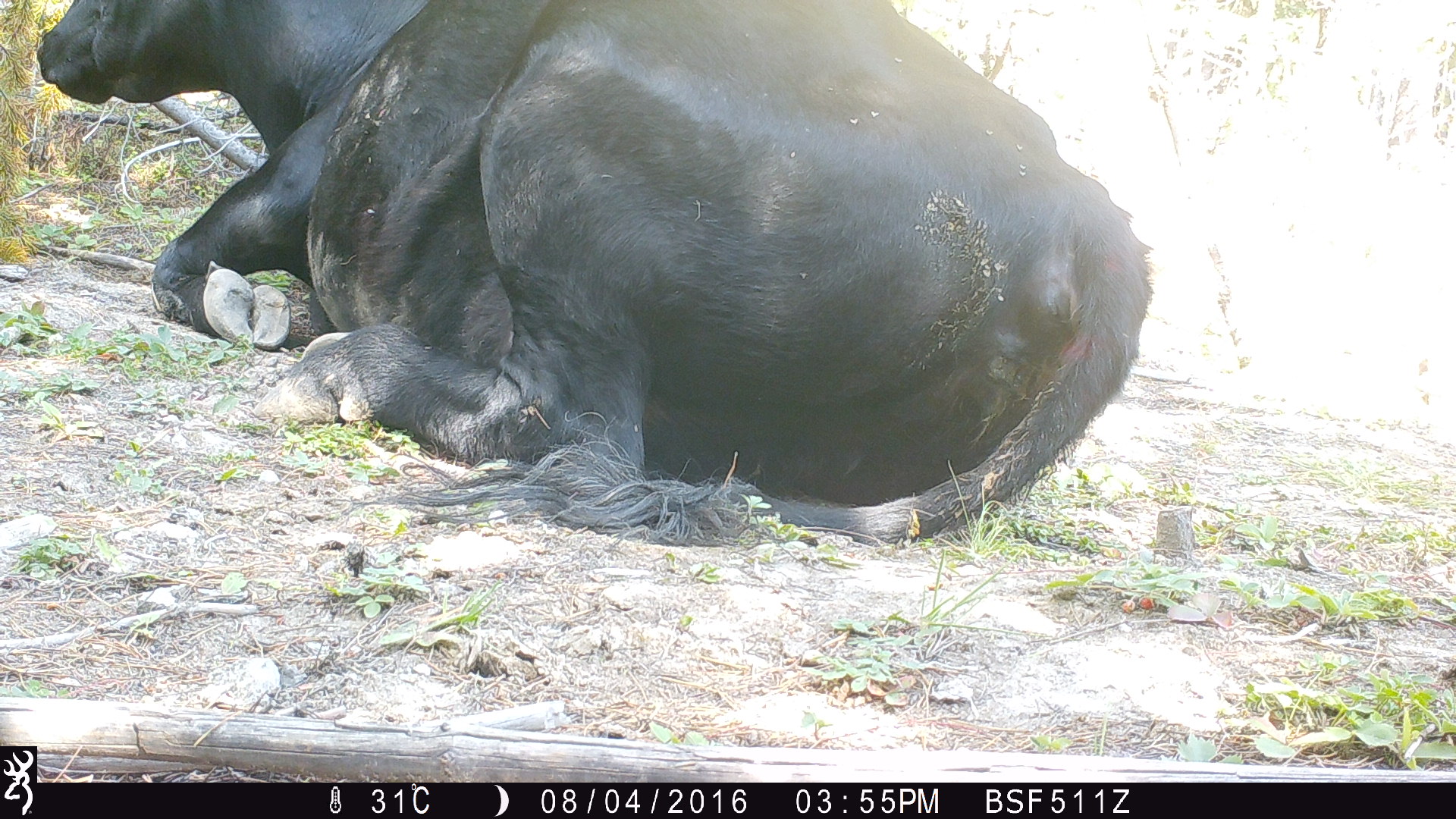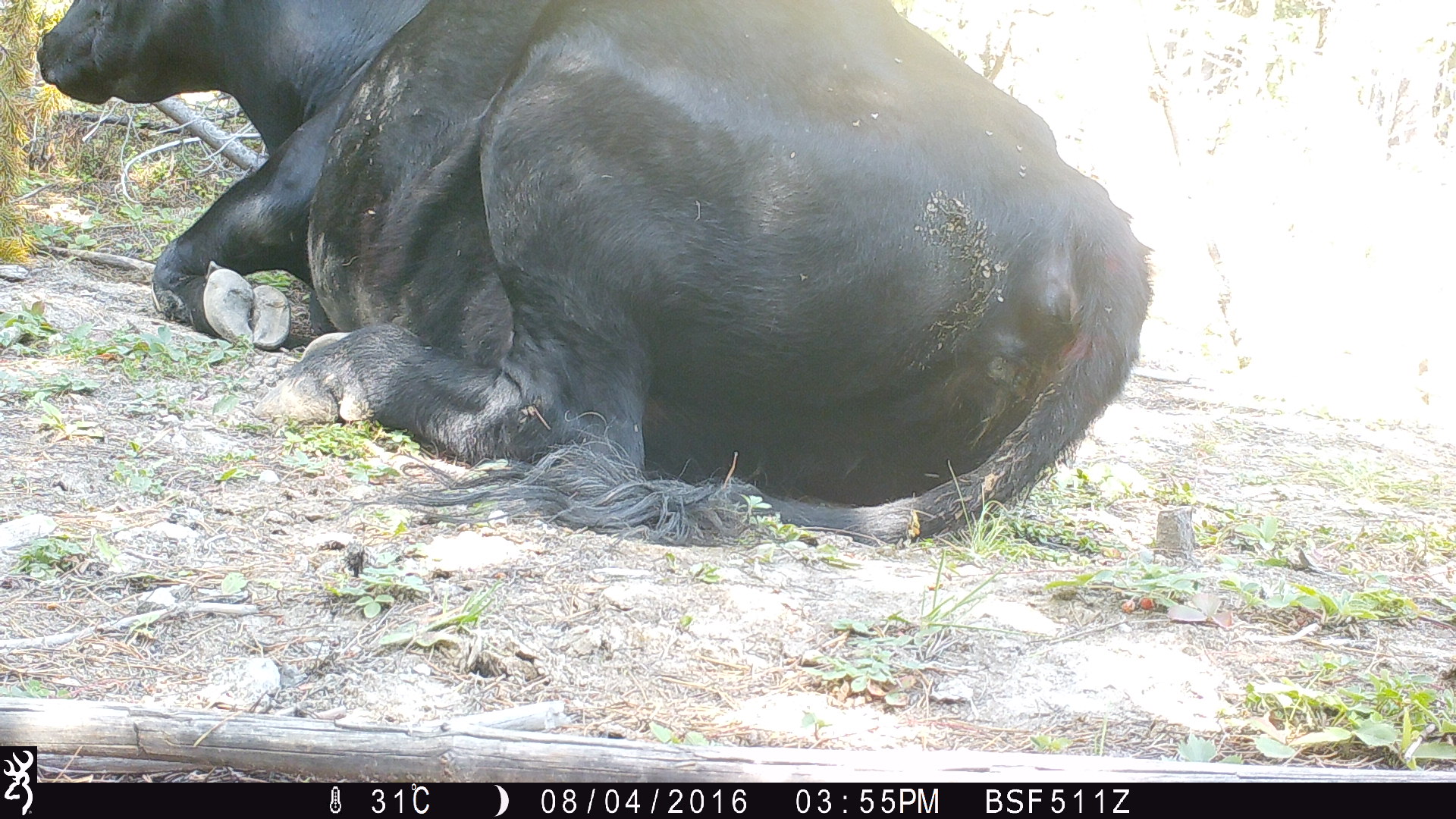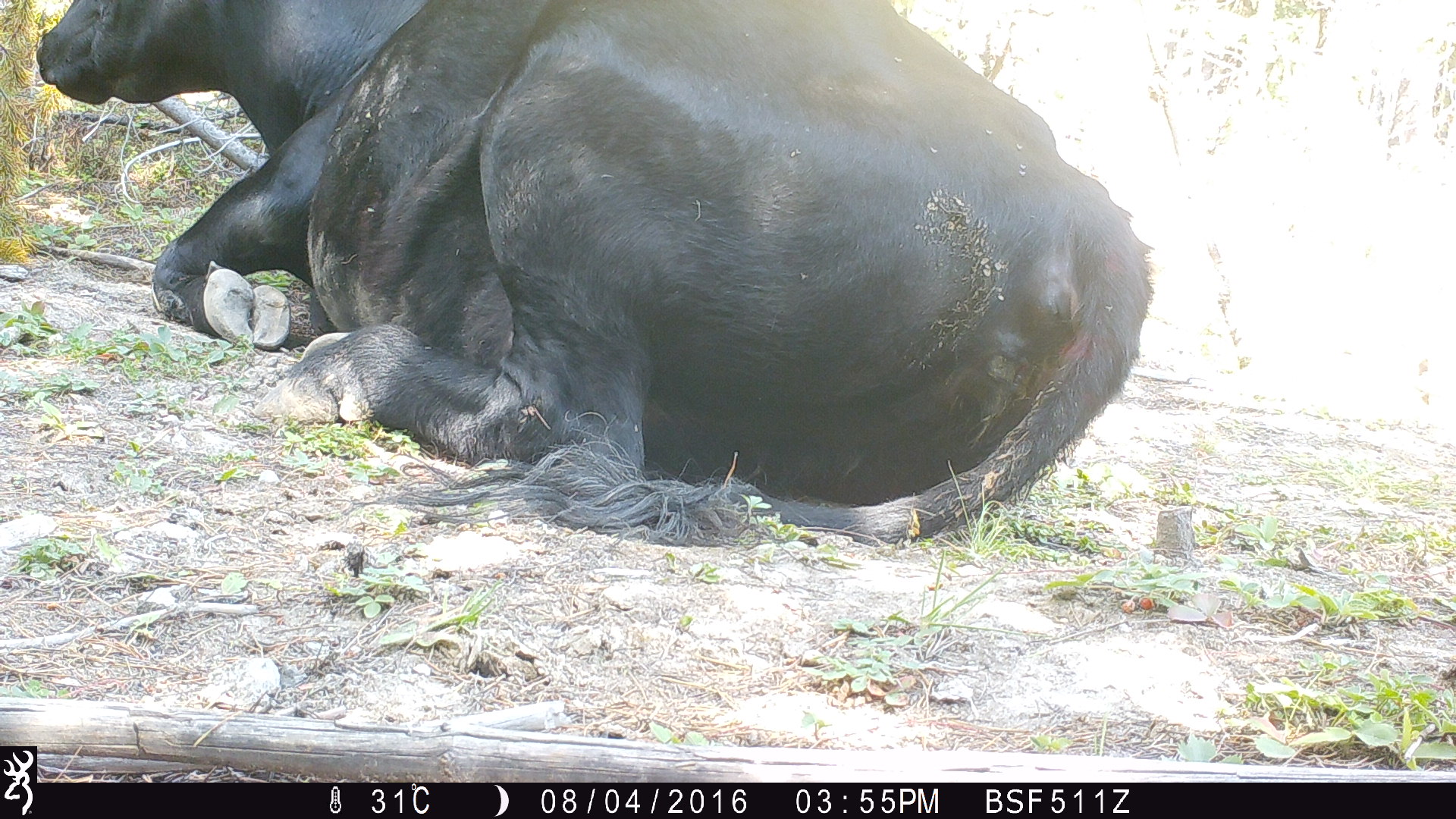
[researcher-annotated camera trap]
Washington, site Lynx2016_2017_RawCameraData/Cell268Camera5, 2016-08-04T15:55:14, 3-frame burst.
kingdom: Animalia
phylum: Chordata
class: Mammalia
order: Artiodactyla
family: Bovidae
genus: Bos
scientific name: Bos taurus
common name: domestic cattle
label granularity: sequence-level